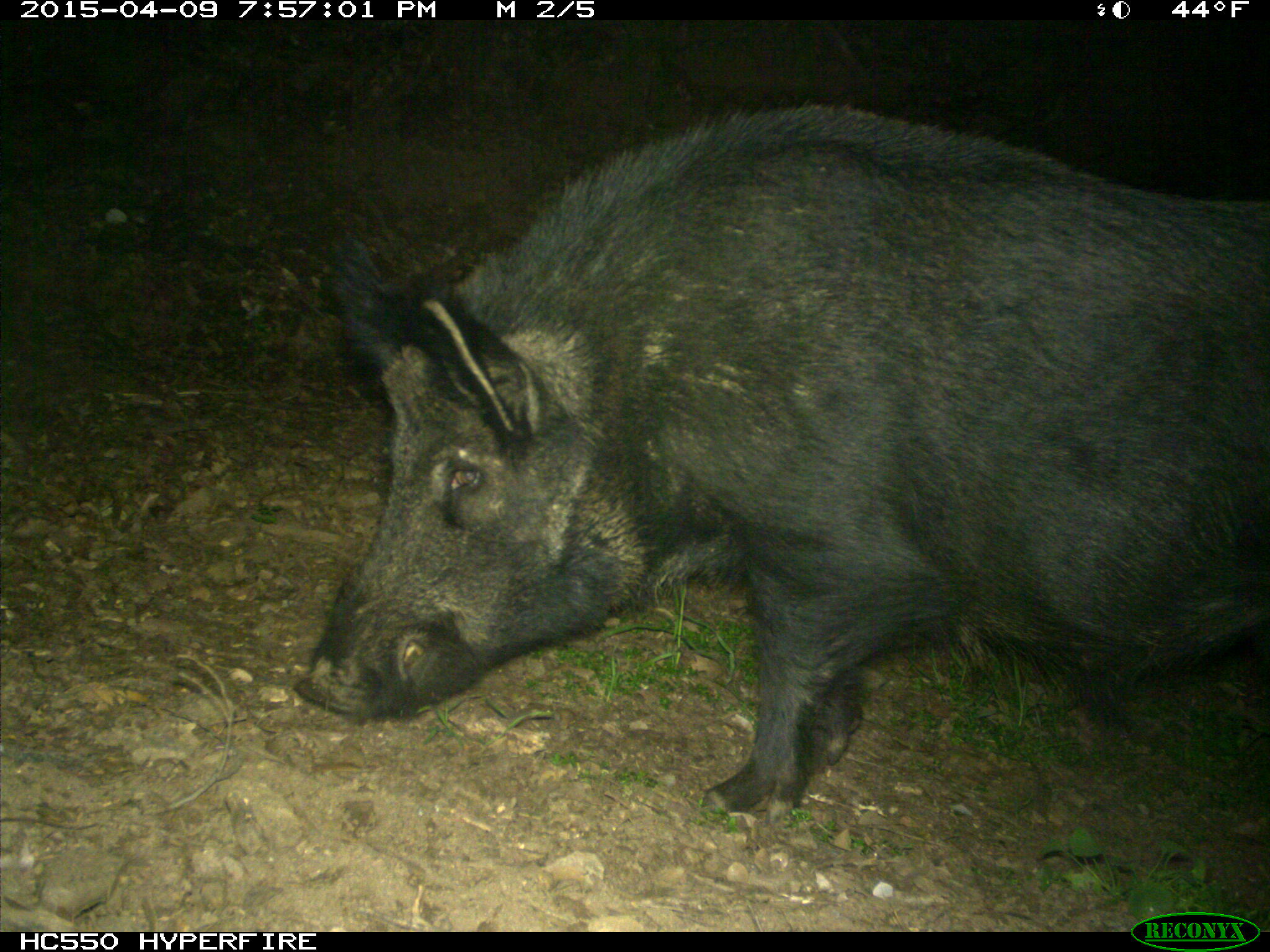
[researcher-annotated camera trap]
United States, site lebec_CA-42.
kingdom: Animalia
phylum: Chordata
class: Mammalia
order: Artiodactyla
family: Suidae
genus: Sus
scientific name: Sus scrofa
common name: wild boar